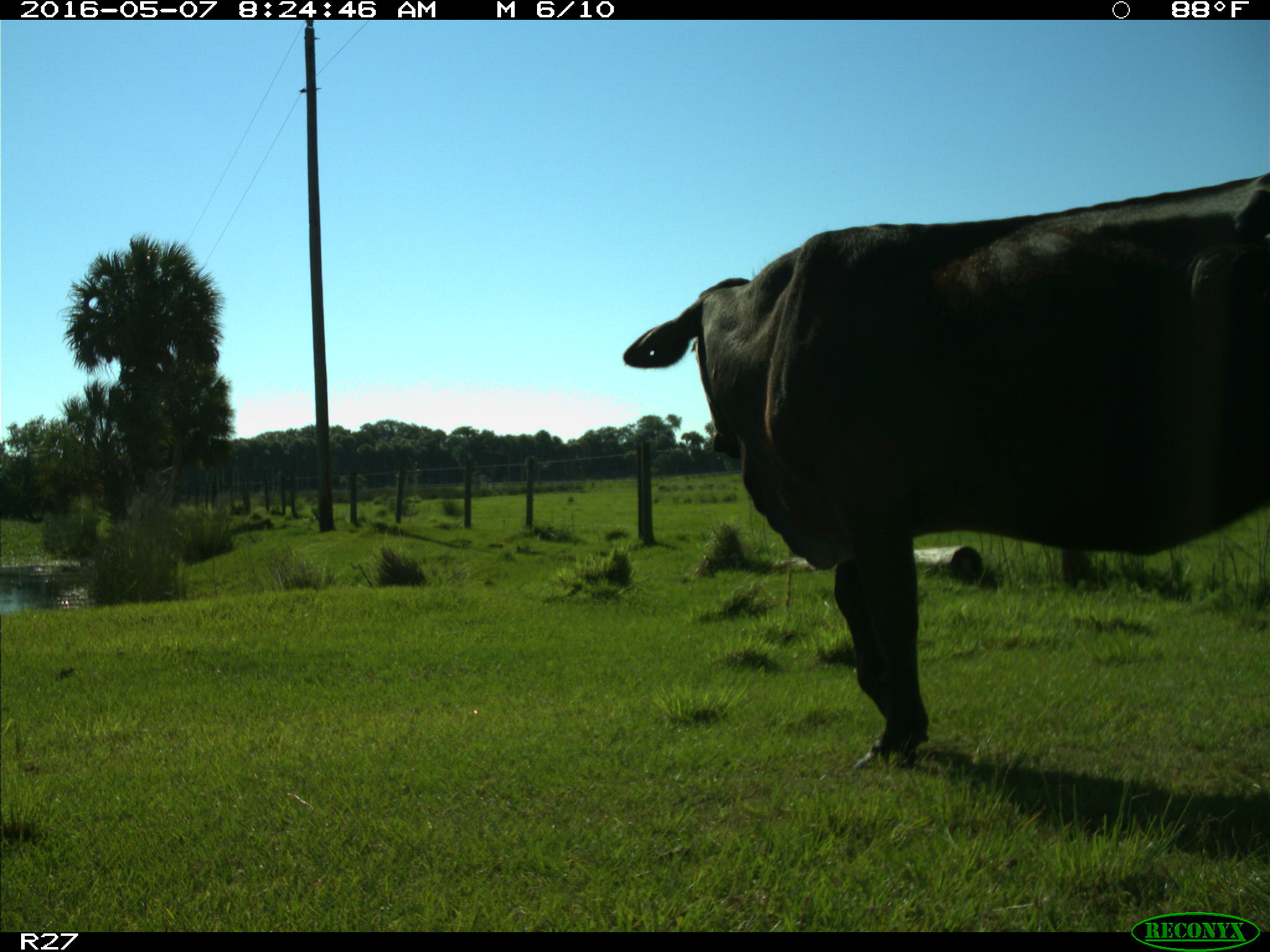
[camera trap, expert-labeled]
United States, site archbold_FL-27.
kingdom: Animalia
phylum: Chordata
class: Mammalia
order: Artiodactyla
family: Bovidae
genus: Bos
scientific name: Bos taurus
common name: domestic cow